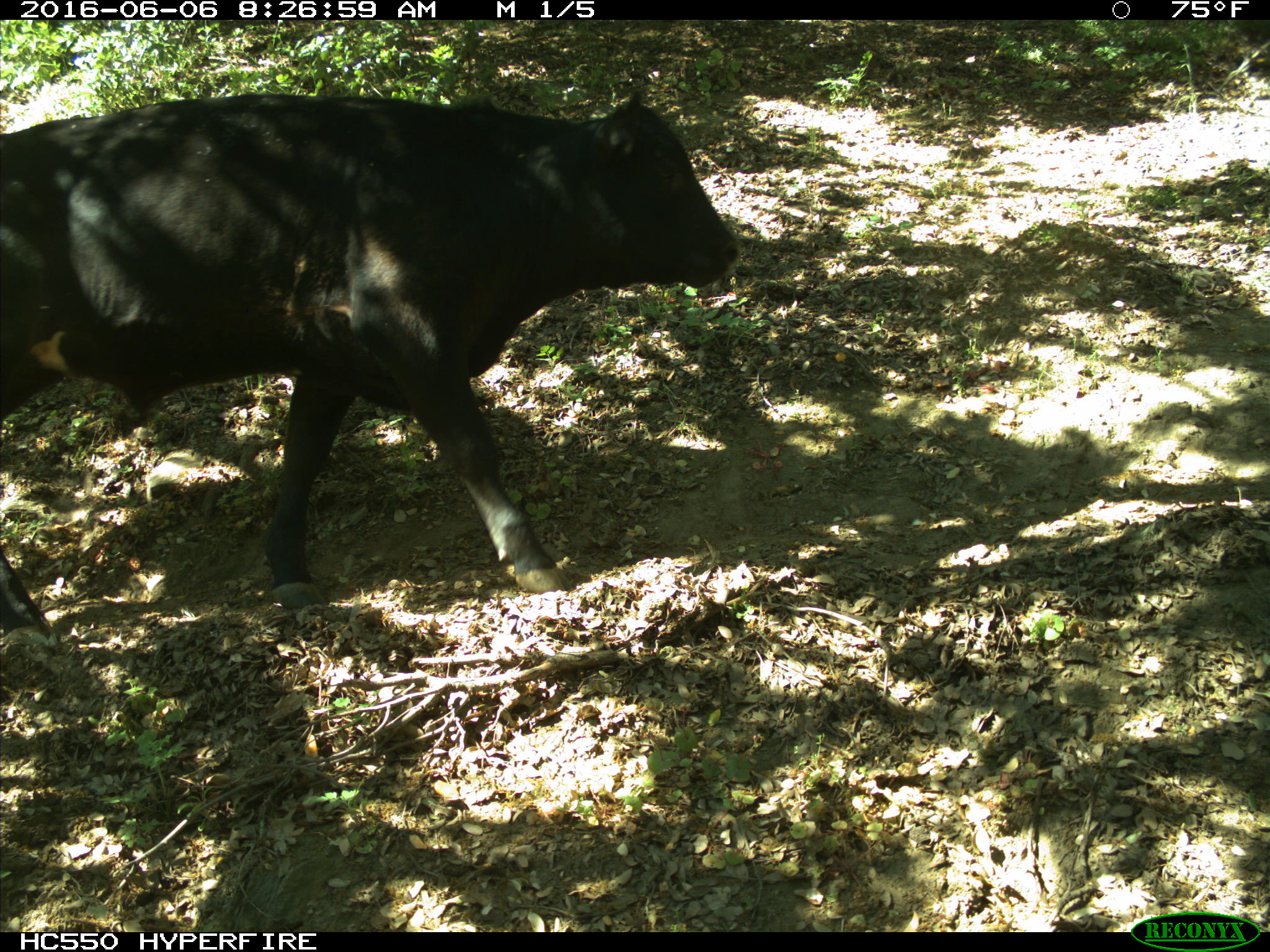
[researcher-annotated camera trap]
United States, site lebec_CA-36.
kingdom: Animalia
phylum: Chordata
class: Mammalia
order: Artiodactyla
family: Bovidae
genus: Bos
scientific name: Bos taurus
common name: domestic cow